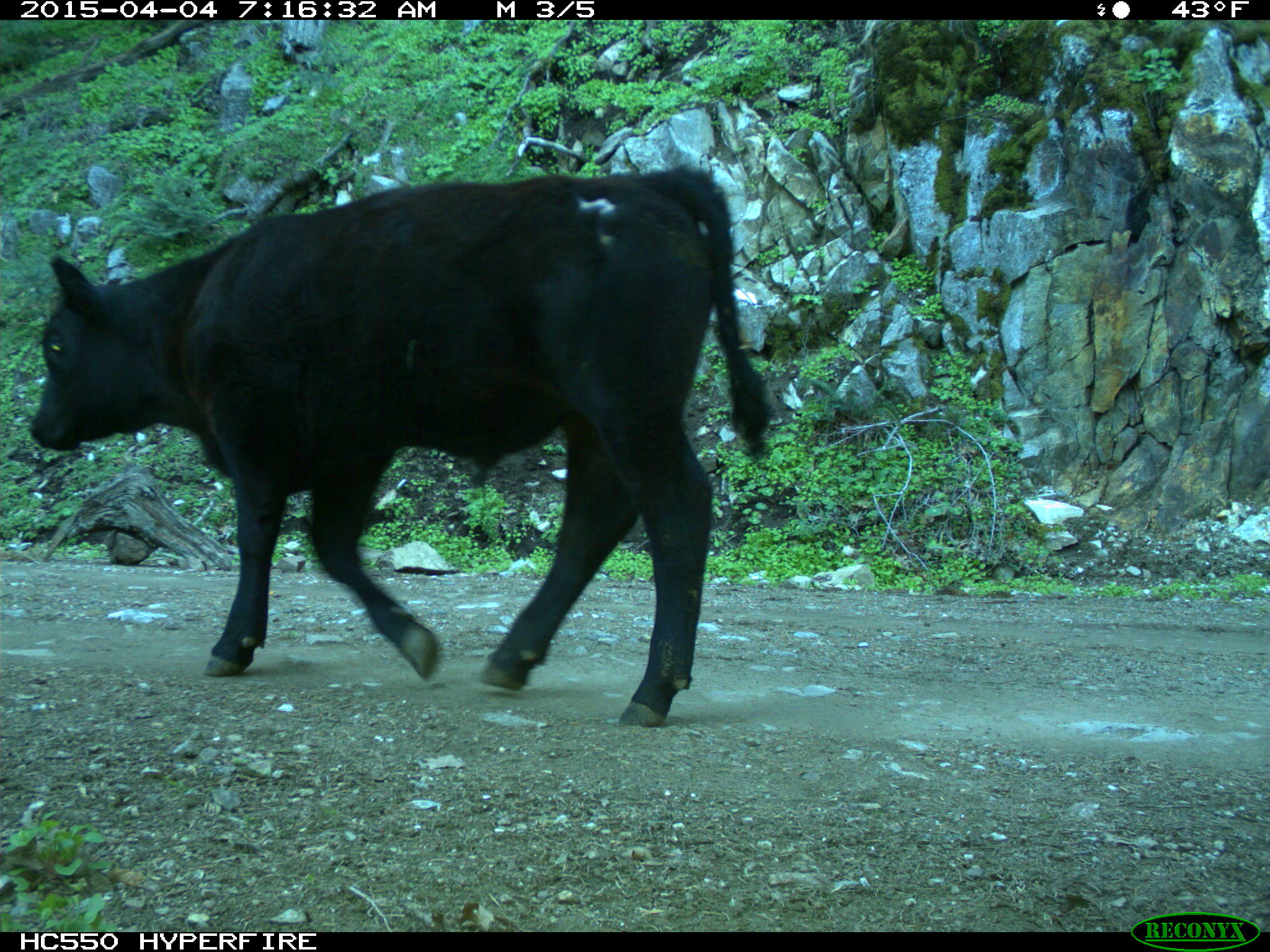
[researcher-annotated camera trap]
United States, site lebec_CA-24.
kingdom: Animalia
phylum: Chordata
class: Mammalia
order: Artiodactyla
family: Bovidae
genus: Bos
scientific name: Bos taurus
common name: domestic cow